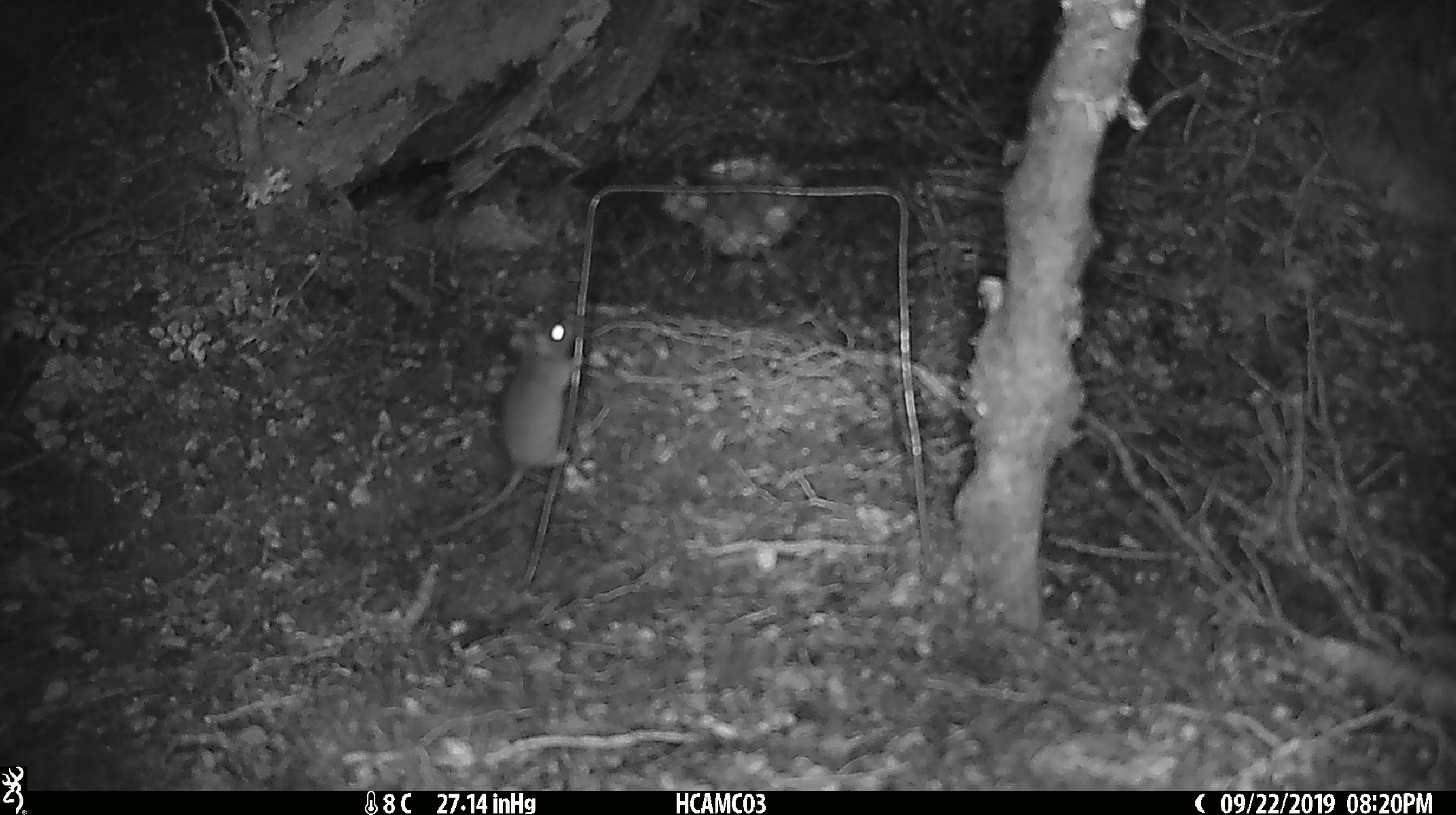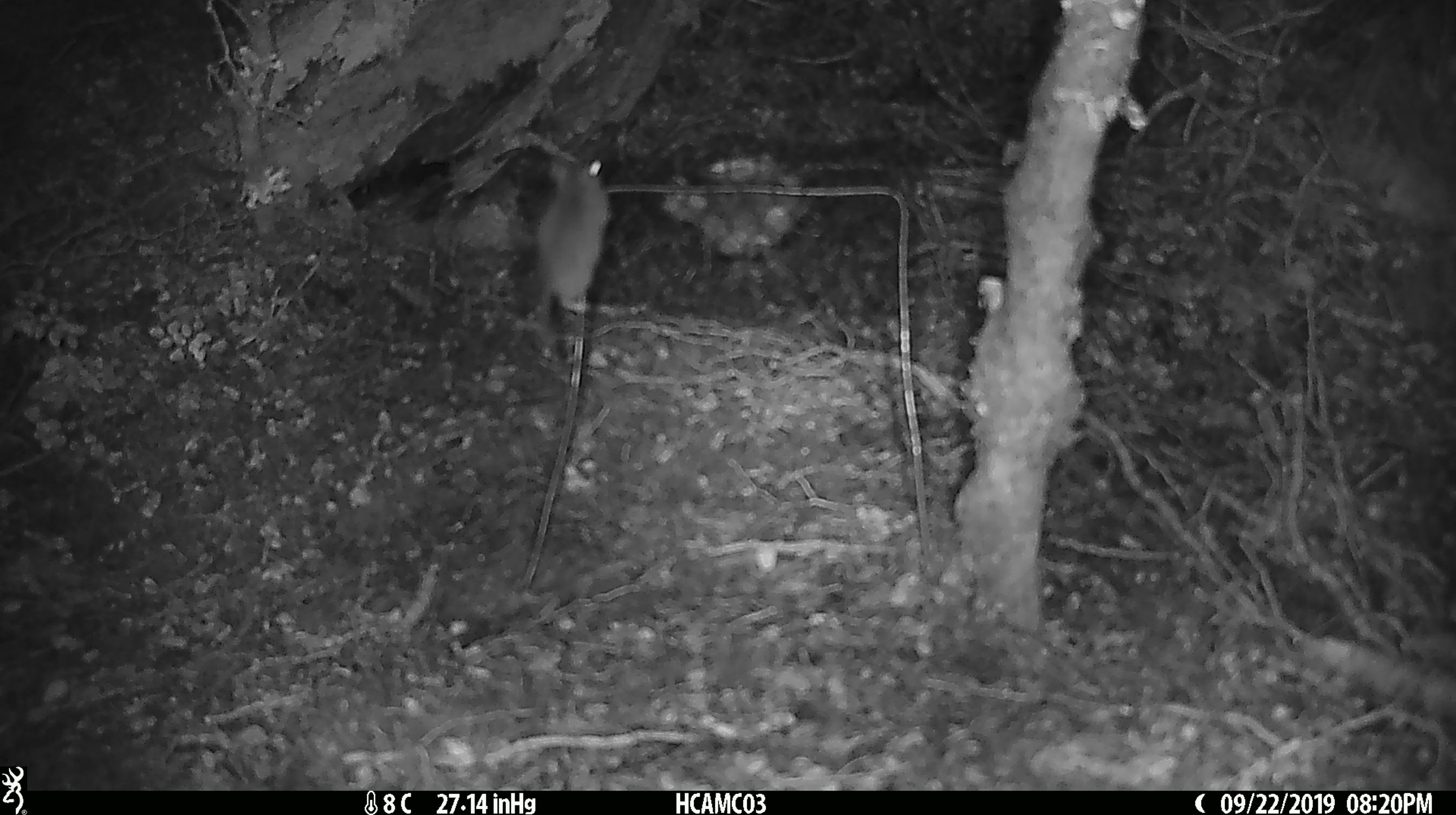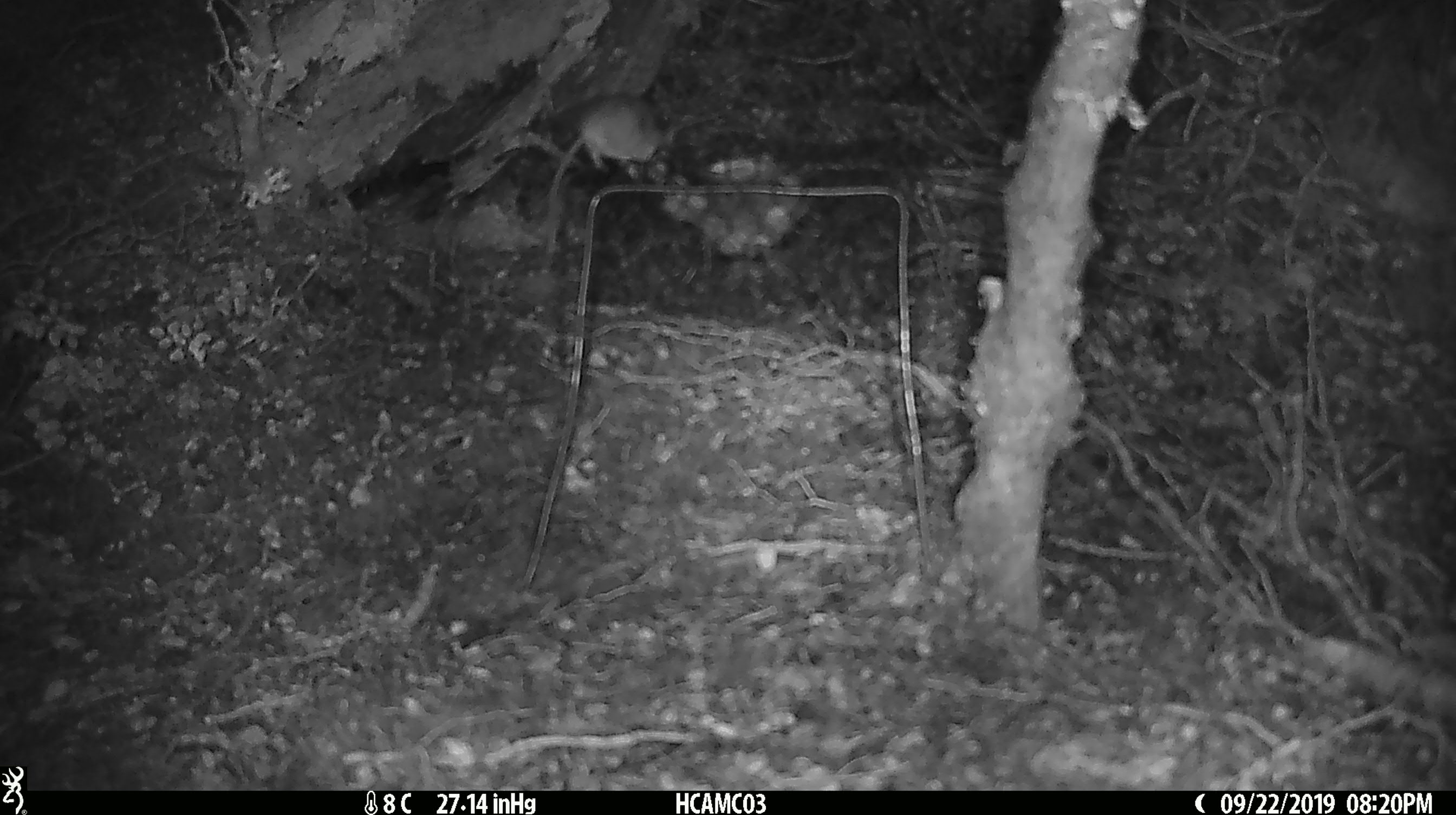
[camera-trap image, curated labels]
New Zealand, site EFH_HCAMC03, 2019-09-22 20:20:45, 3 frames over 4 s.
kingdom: Animalia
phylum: Chordata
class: Mammalia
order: Rodentia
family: Muridae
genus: Mus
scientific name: Mus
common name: mouse